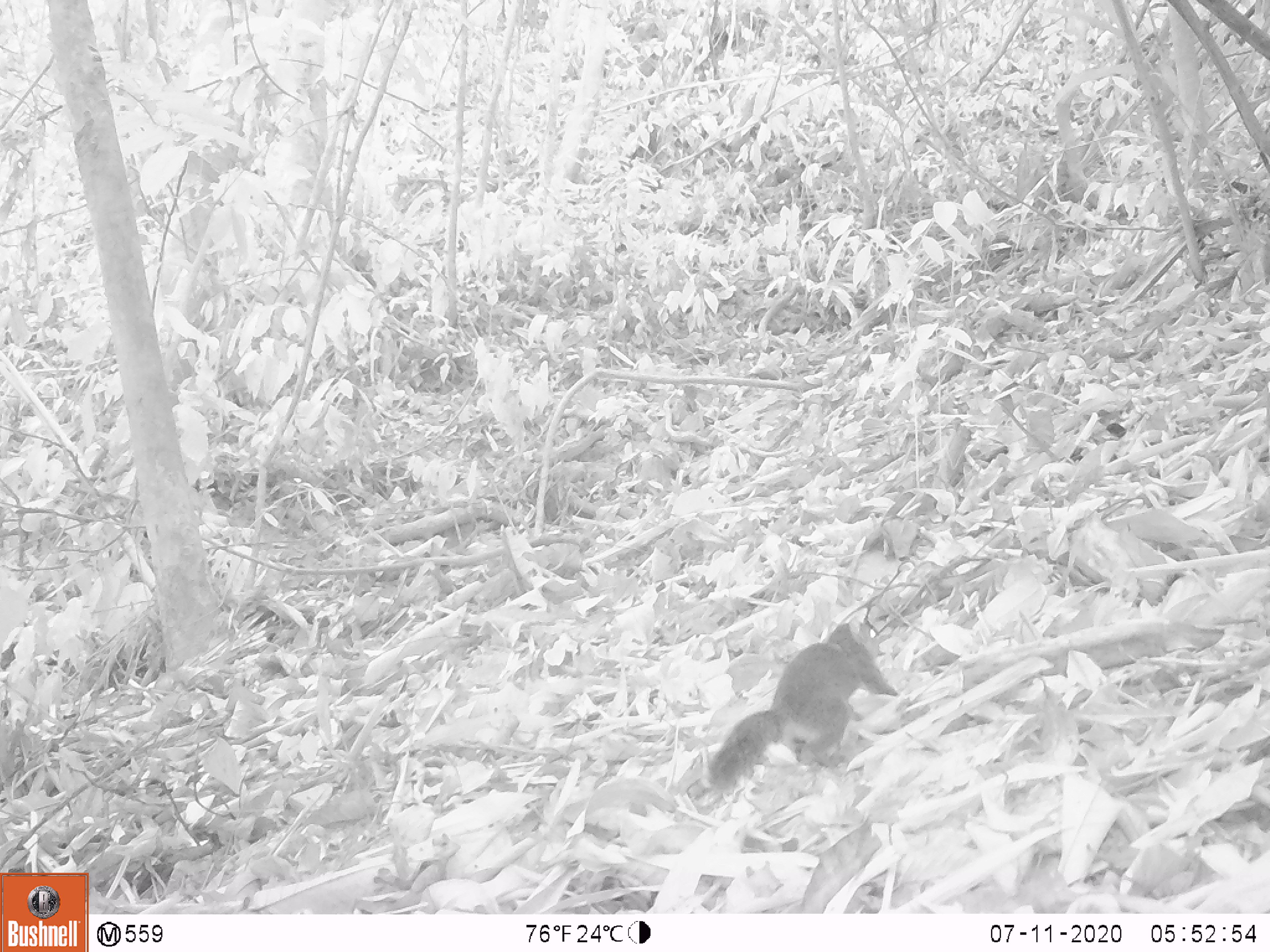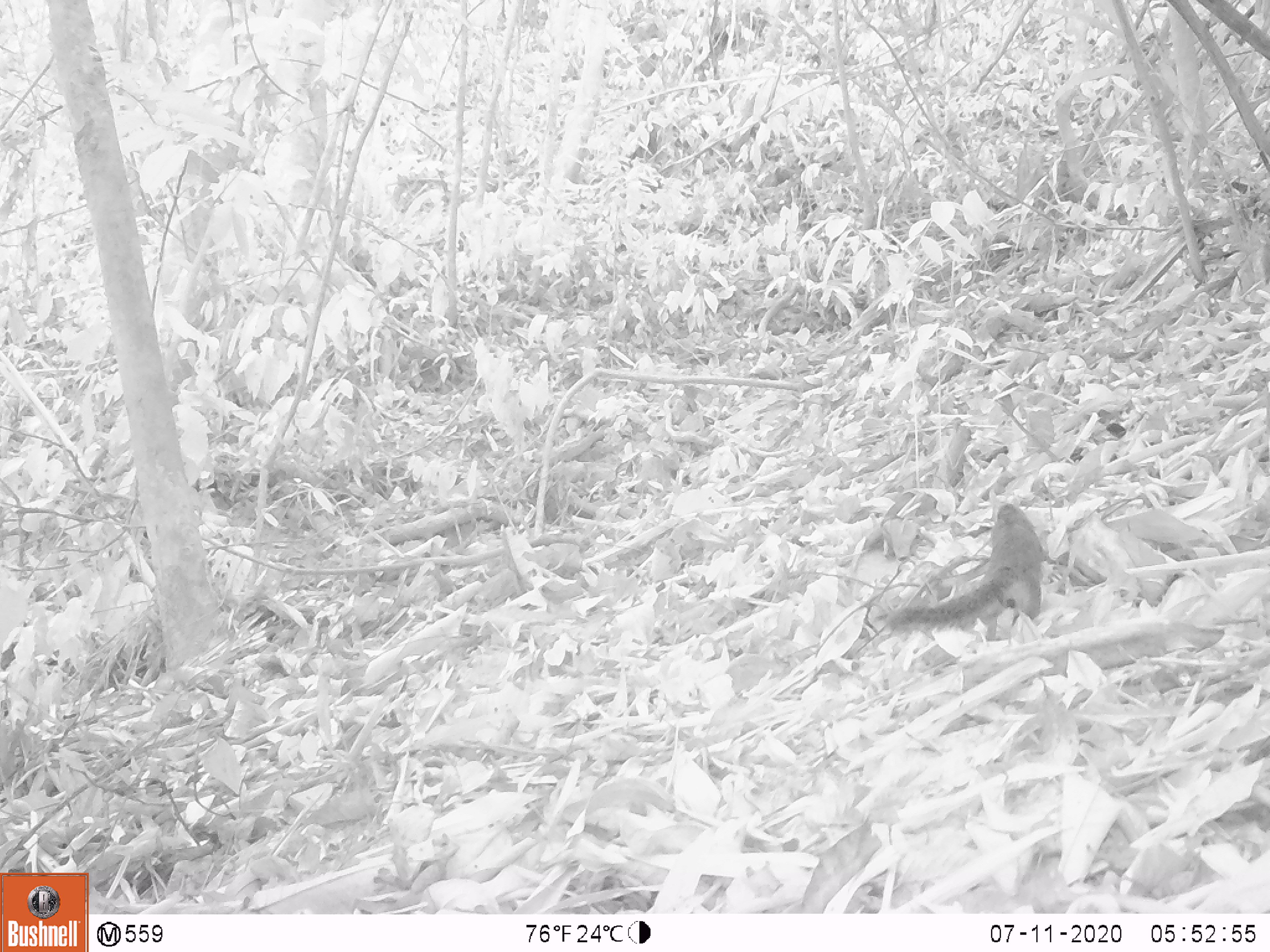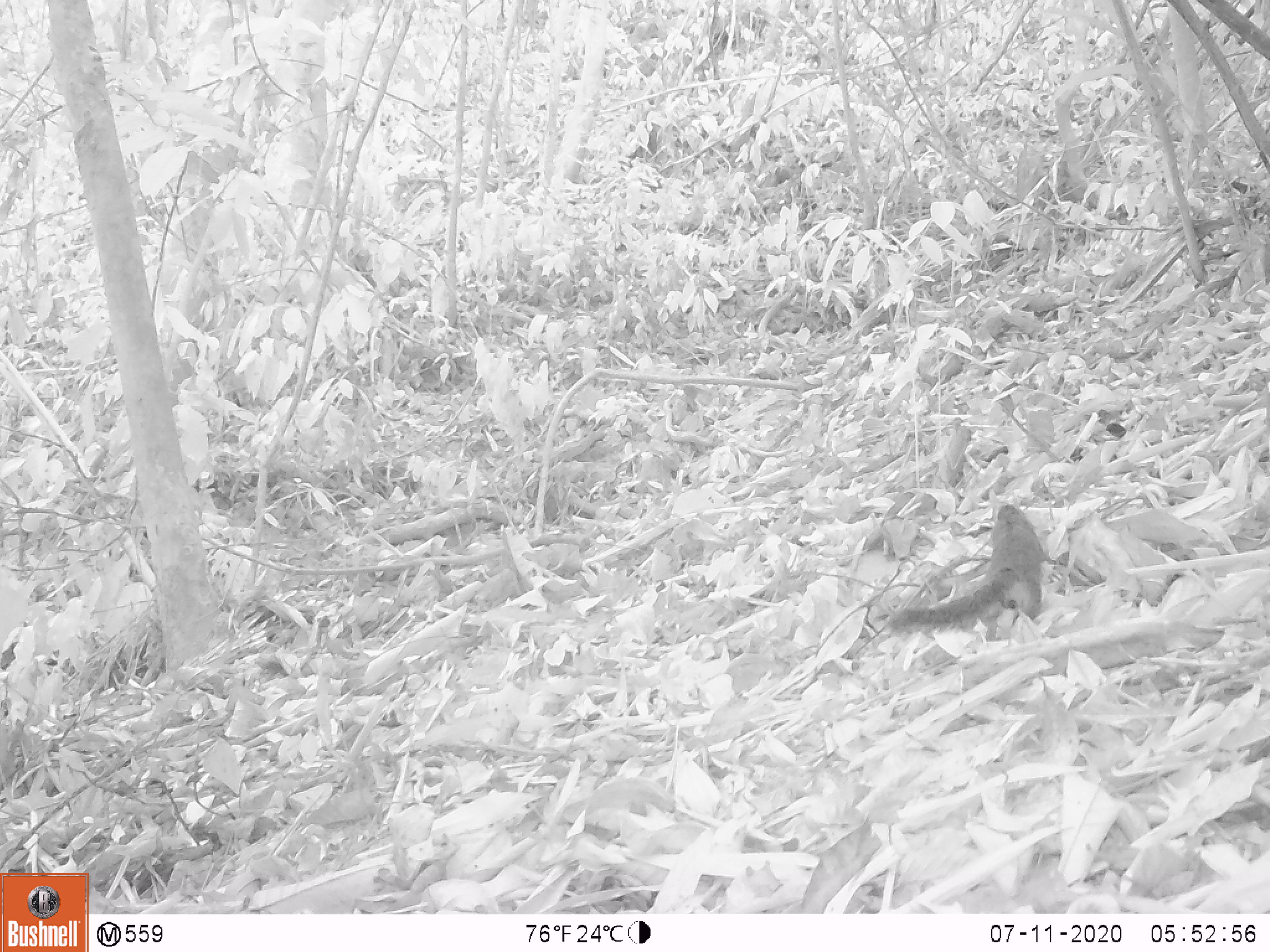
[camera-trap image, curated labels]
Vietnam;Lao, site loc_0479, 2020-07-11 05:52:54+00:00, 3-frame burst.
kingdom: Animalia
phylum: Chordata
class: Mammalia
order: Rodentia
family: Sciuridae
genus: Dremomys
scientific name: Dremomys rufigenis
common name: red-cheeked squirrel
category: red cheeked squirrel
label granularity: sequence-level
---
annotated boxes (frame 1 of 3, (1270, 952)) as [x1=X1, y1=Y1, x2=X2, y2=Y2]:
red cheeked squirrel: [x1=701, y1=615, x2=898, y2=792]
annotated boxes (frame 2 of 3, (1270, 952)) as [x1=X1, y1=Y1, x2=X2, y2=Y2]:
red cheeked squirrel: [x1=883, y1=486, x2=1045, y2=632]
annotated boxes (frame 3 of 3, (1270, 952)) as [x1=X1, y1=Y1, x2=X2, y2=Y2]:
red cheeked squirrel: [x1=886, y1=487, x2=1044, y2=633]